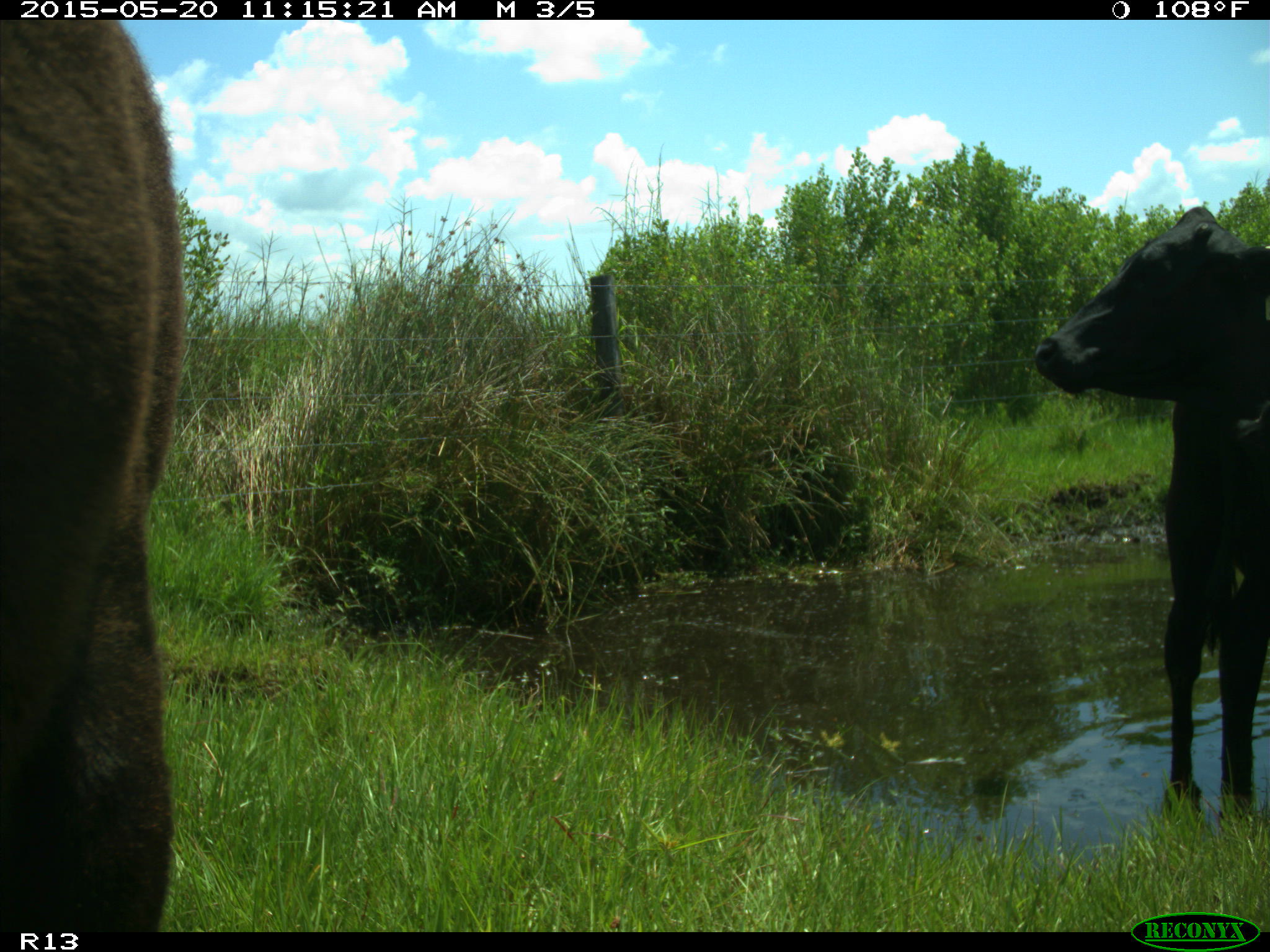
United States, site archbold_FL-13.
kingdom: Animalia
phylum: Chordata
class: Mammalia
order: Artiodactyla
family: Bovidae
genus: Bos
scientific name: Bos taurus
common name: domestic cow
Bos taurus (domestic cow).